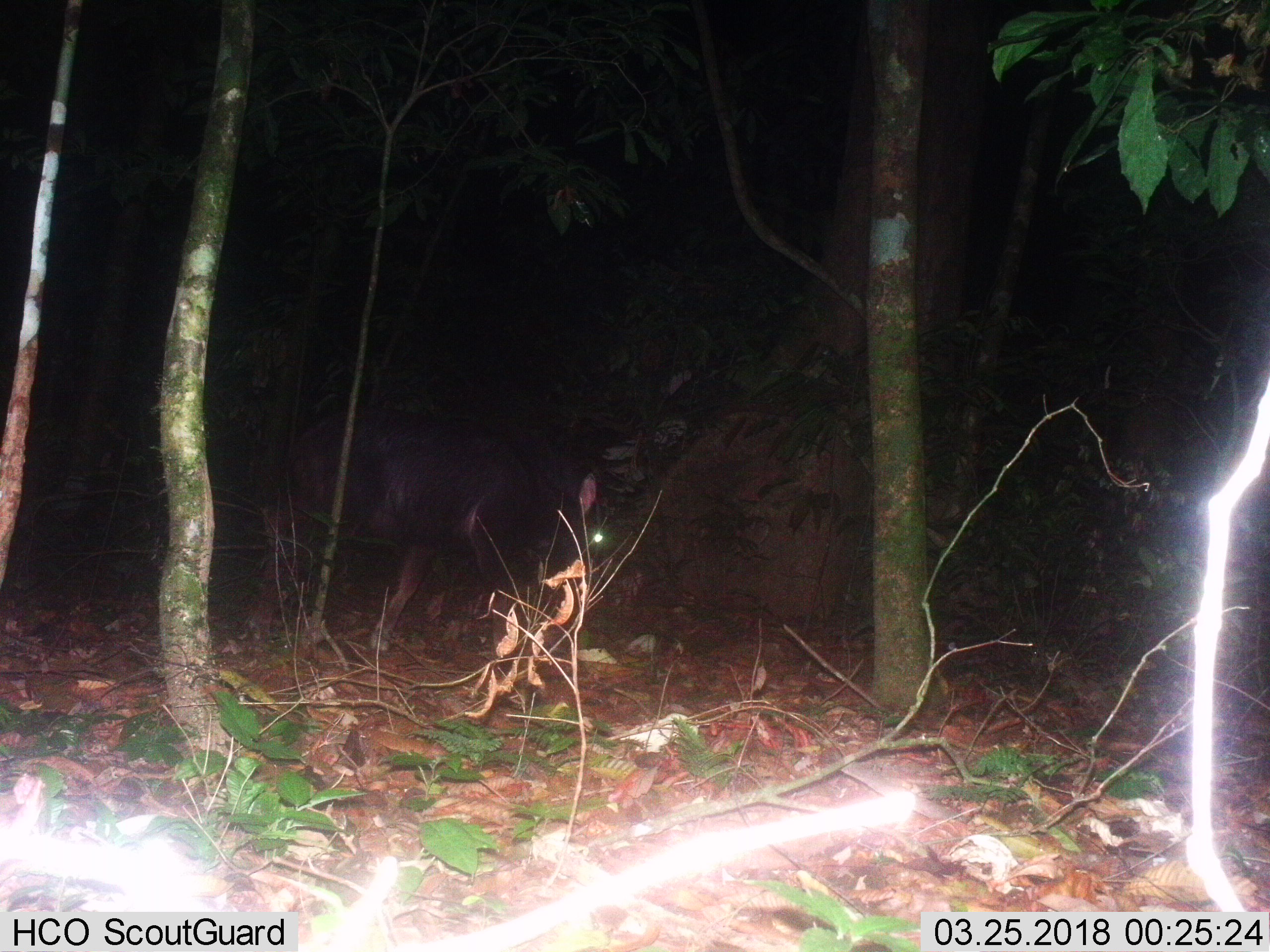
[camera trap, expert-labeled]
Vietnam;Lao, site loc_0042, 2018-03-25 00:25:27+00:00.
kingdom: Animalia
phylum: Chordata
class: Mammalia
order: Artiodactyla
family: Bovidae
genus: Capricornis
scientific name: Capricornis sumatraensis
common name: chinese serow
Chinese serow (Capricornis sumatraensis). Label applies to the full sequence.